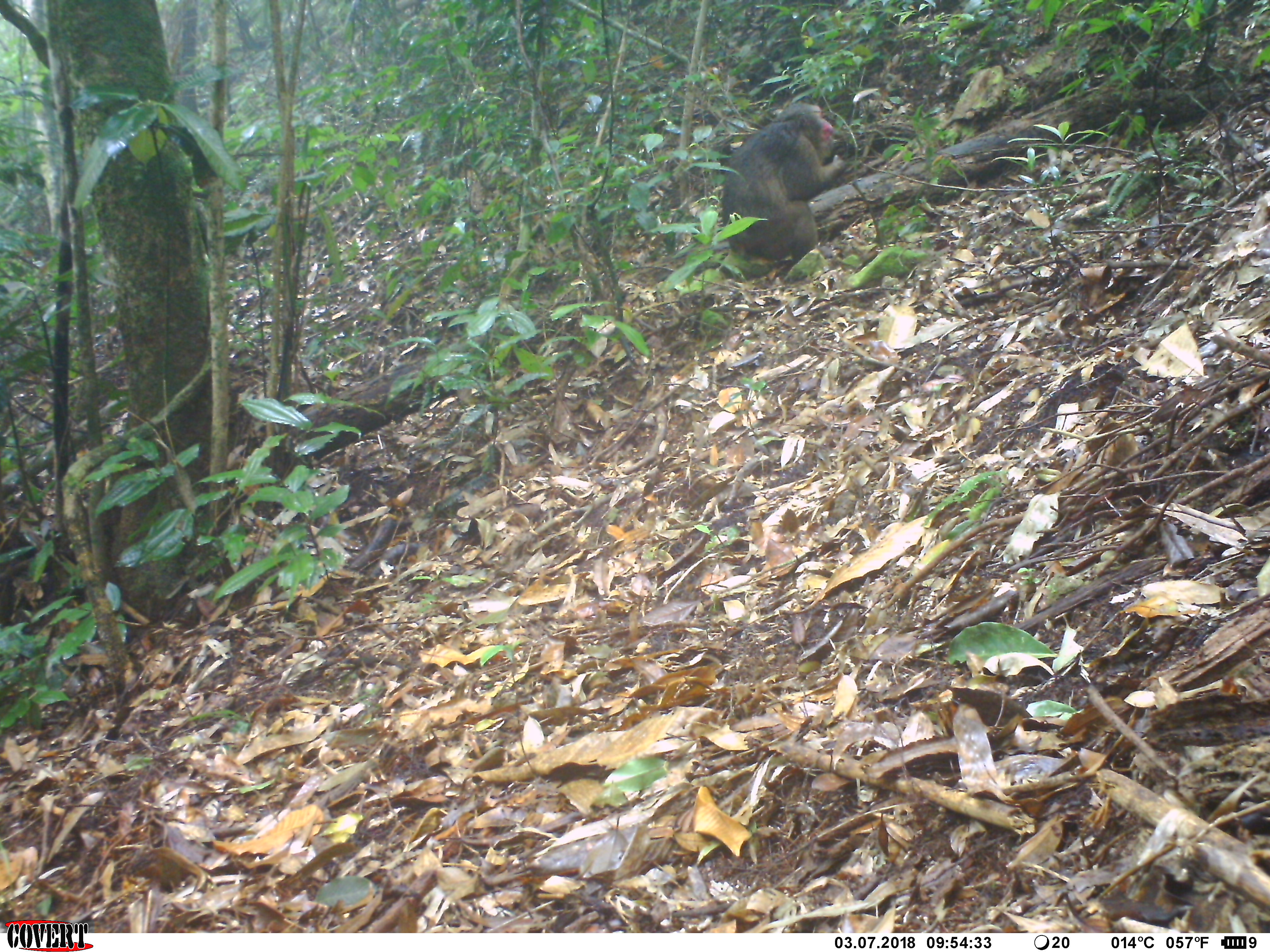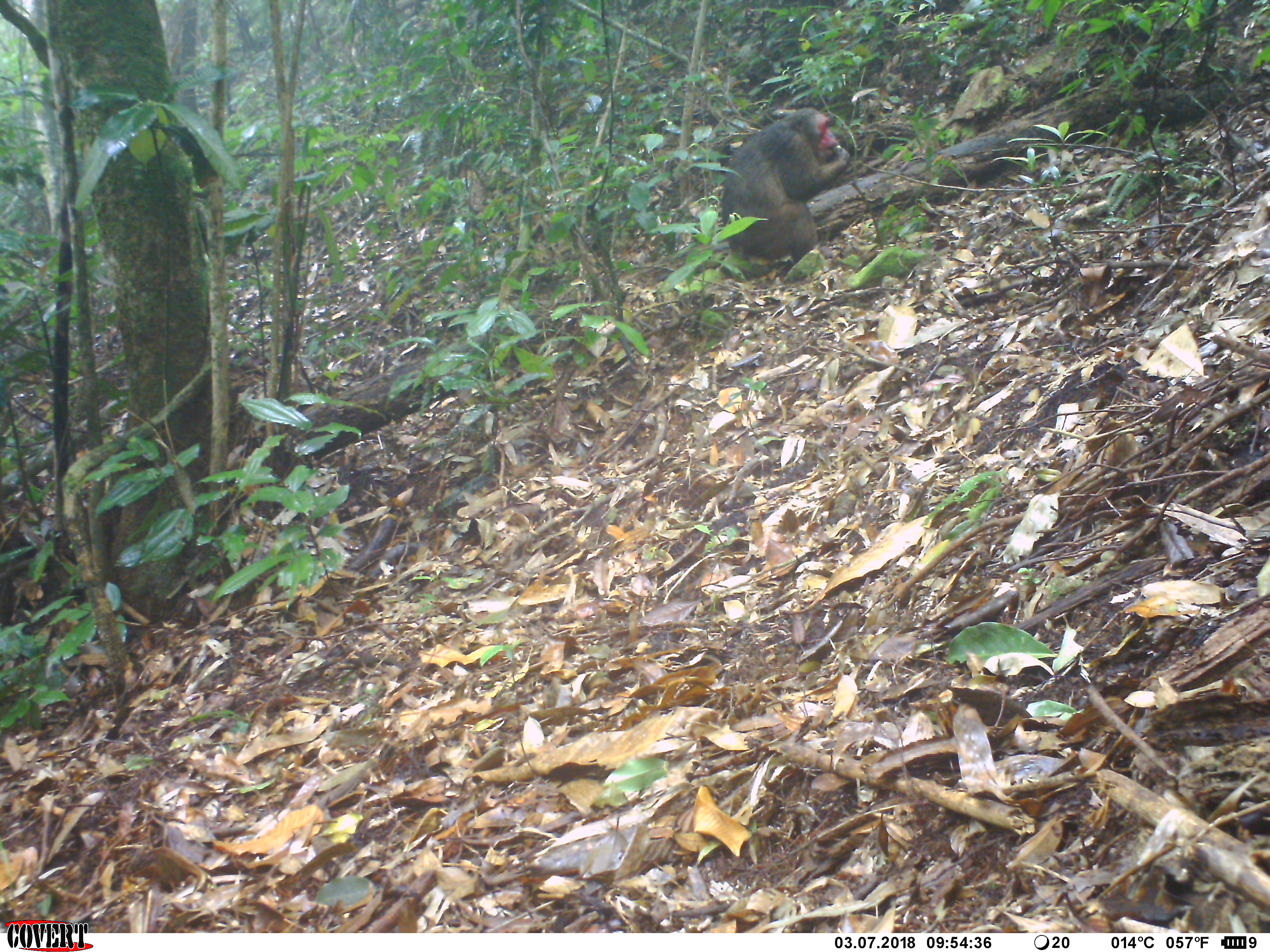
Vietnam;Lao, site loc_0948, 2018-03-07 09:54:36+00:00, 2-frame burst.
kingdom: Animalia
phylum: Chordata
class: Mammalia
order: Primates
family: Cercopithecidae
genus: Macaca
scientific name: Macaca arctoides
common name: stump-tailed macaque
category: stump tailed macaque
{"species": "stump tailed macaque (stump-tailed macaque) (Macaca arctoides)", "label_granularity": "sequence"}